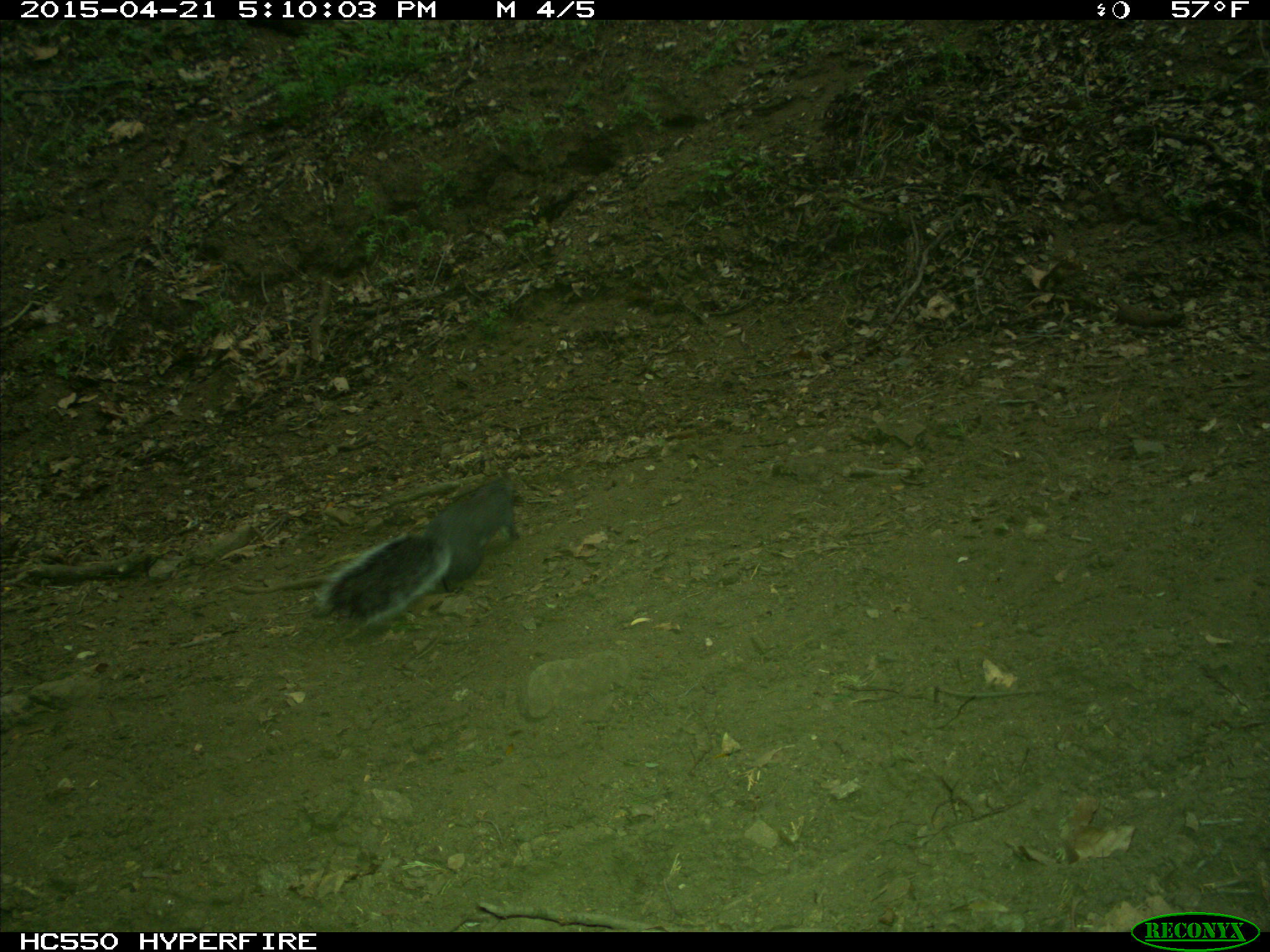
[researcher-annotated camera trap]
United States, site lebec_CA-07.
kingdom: Animalia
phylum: Chordata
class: Mammalia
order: Rodentia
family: Sciuridae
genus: Sciurus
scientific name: Sciurus carolinensis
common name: eastern gray squirrel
Sciurus carolinensis (eastern gray squirrel).